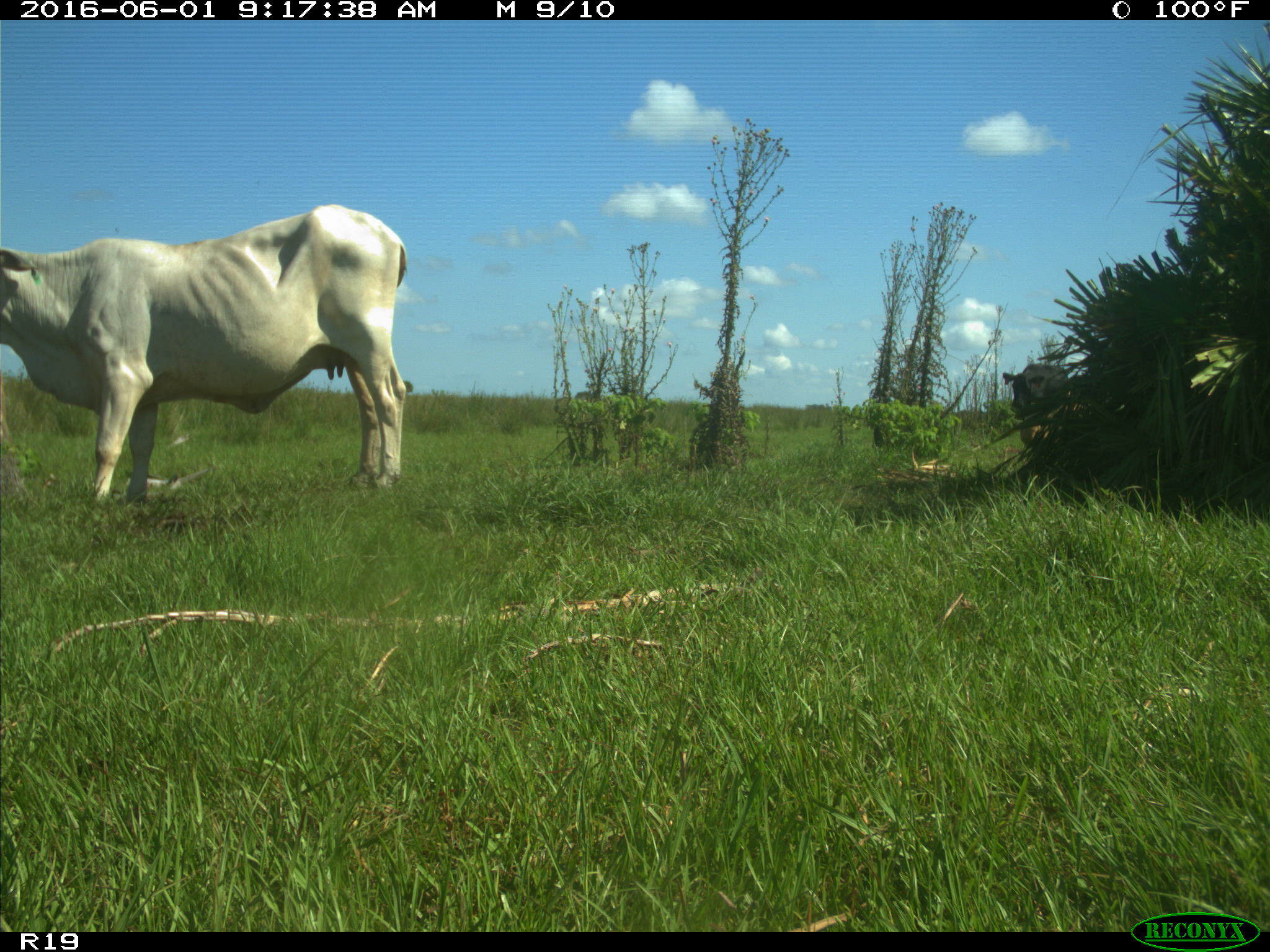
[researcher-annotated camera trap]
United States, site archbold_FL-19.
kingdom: Animalia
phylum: Chordata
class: Mammalia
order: Artiodactyla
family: Bovidae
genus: Bos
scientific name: Bos taurus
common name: domestic cow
Bos taurus (domestic cow).